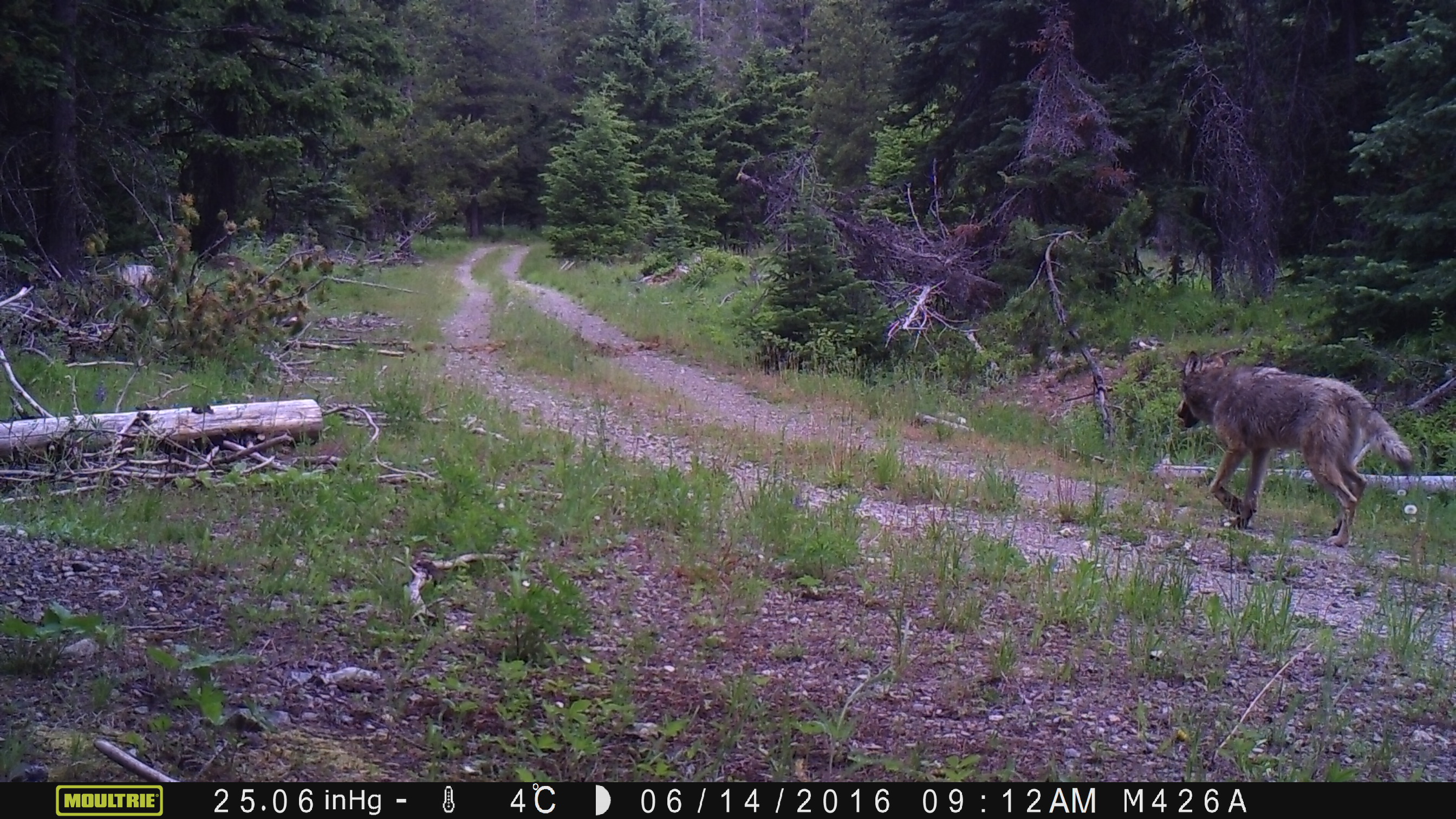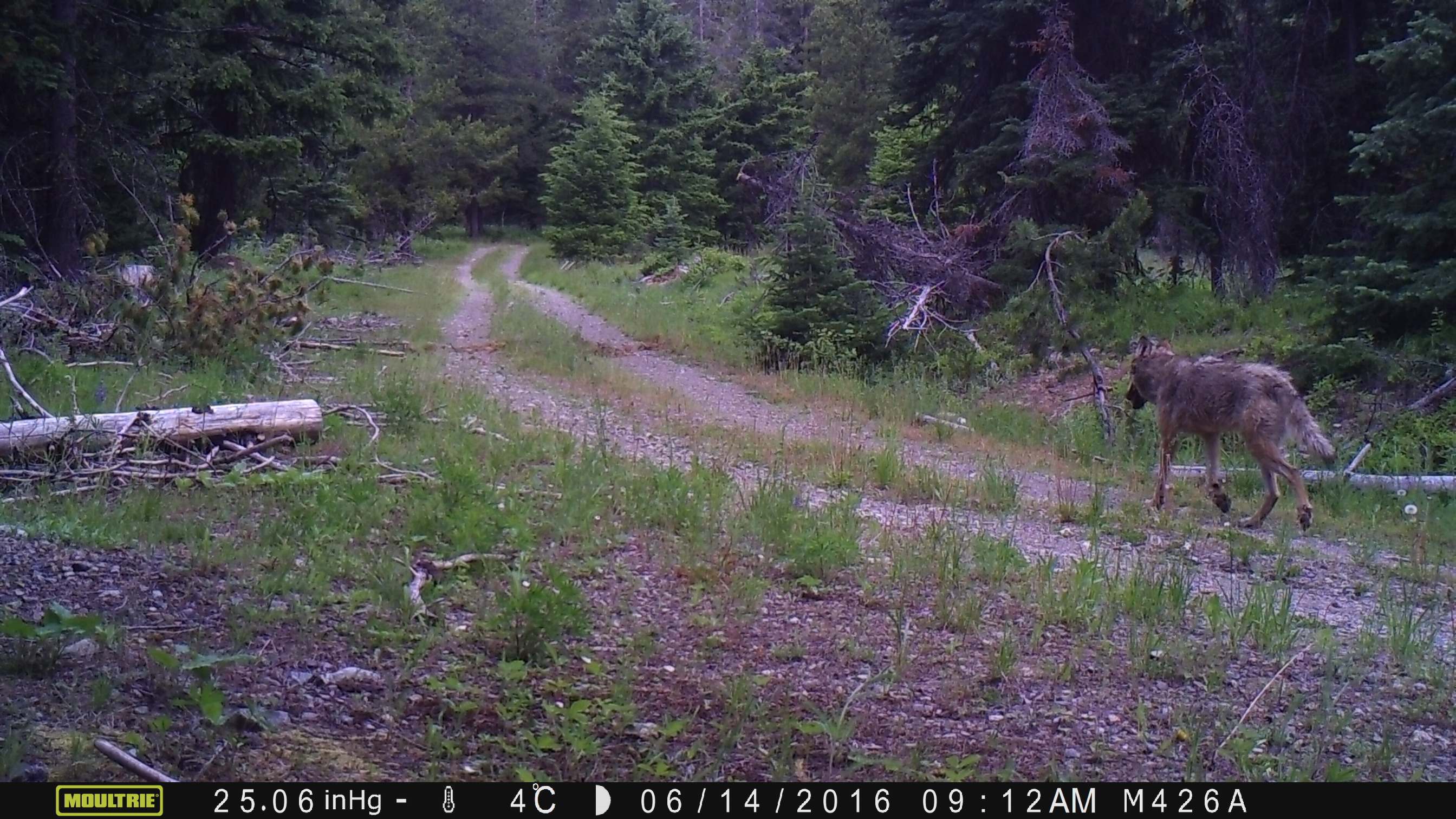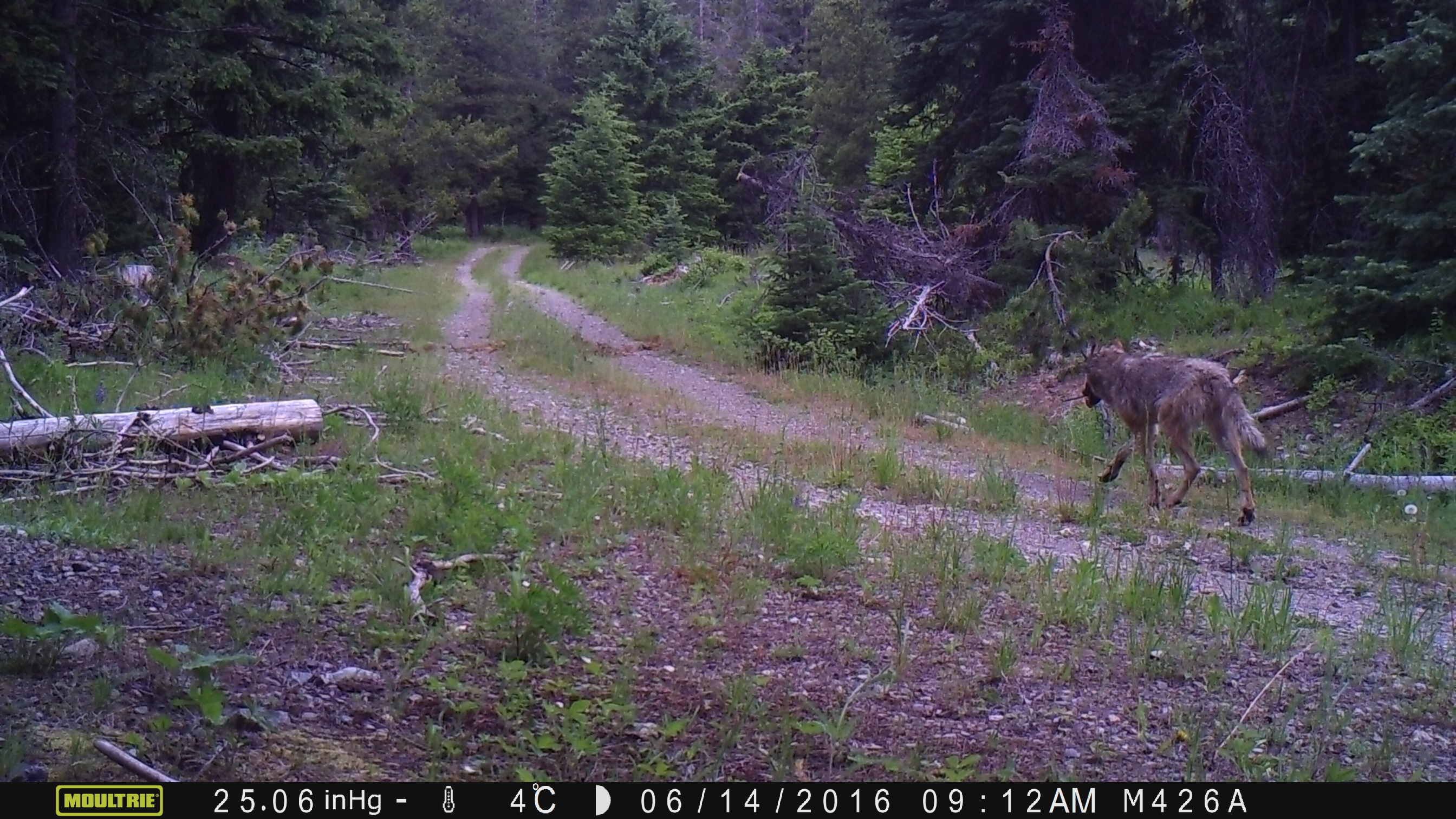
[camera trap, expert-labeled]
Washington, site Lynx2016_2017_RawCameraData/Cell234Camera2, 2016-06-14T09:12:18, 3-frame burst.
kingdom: Animalia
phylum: Chordata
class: Mammalia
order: Carnivora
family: Canidae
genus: Canis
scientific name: Canis latrans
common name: coyote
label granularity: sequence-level